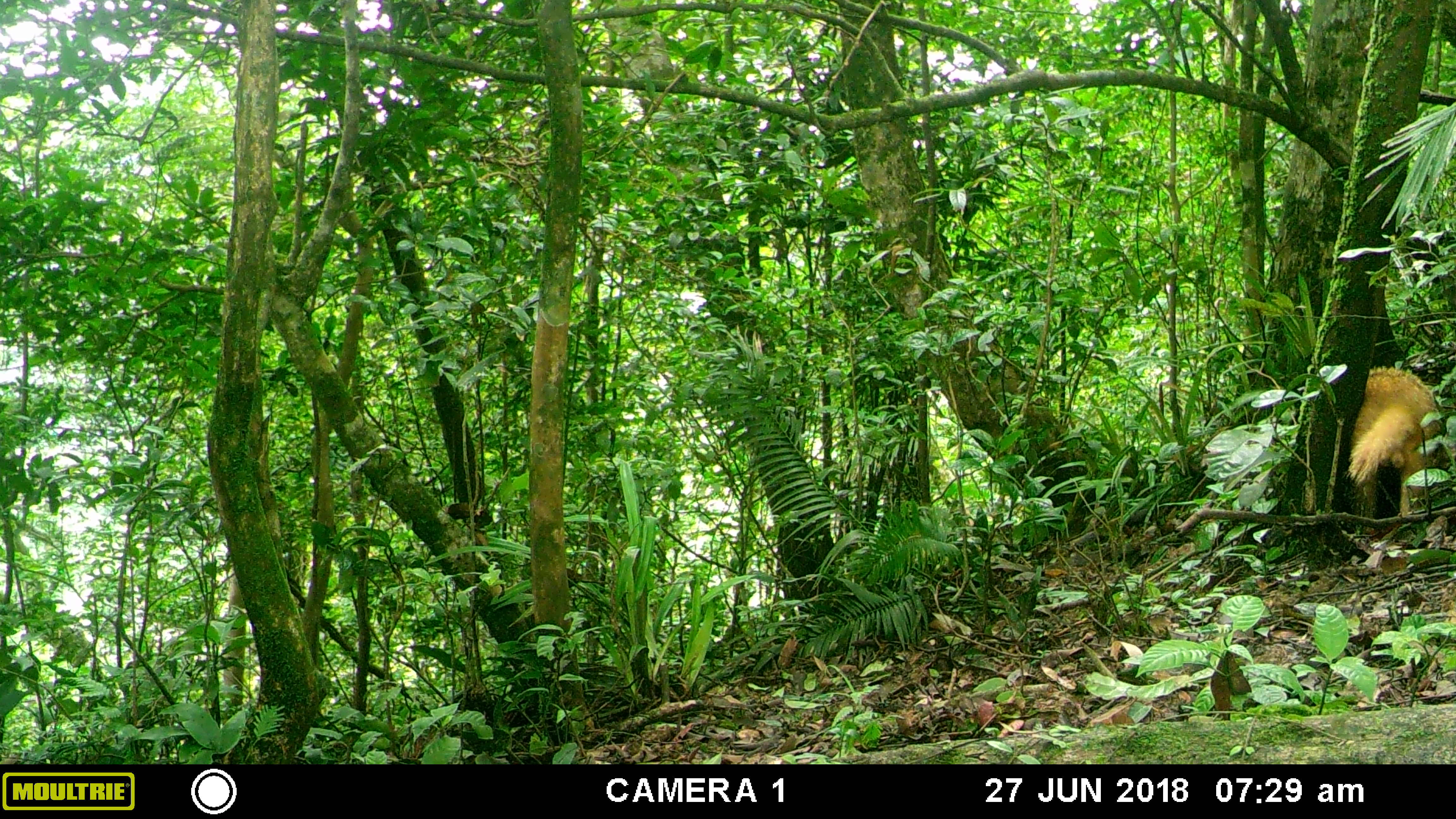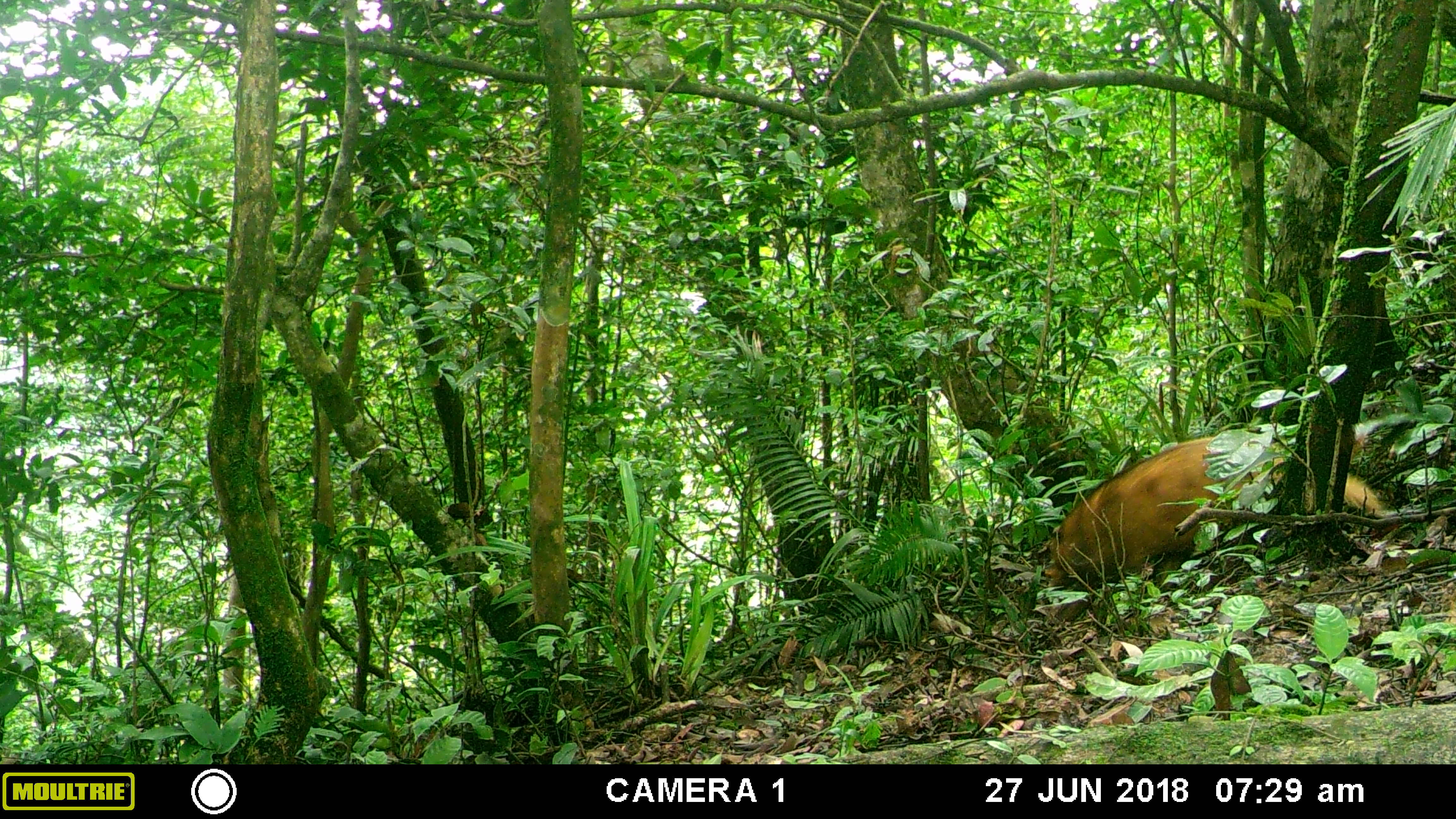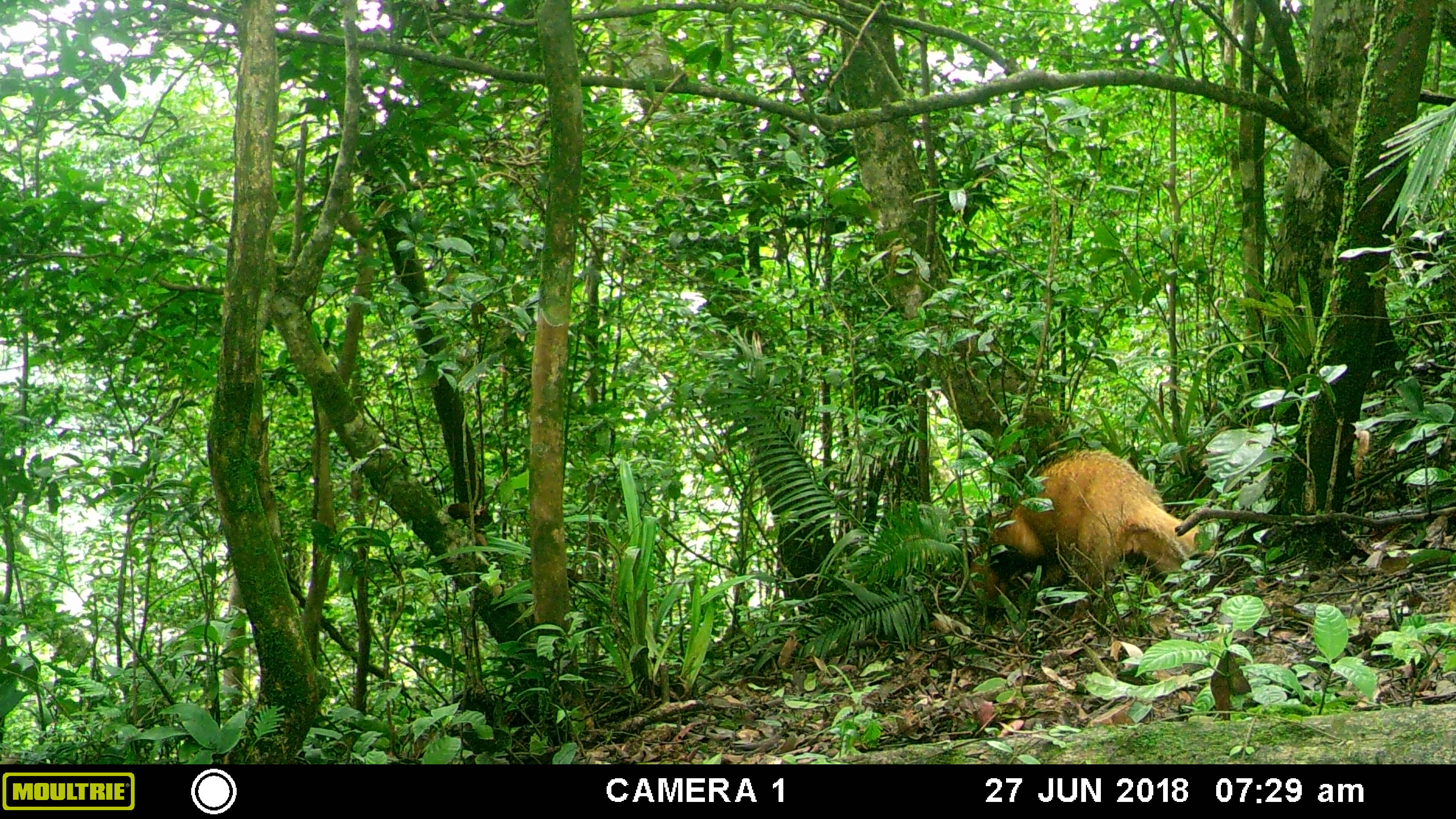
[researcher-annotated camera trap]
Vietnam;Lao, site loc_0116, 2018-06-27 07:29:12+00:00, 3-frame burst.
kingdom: Animalia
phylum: Chordata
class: Mammalia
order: Carnivora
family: Mustelidae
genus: Arctonyx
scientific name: Arctonyx collaris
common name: hog badger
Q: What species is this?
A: Hog badger (Arctonyx collaris).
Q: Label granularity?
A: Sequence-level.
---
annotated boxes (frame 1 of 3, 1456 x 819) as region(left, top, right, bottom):
hog badger: region(1347, 364, 1442, 518)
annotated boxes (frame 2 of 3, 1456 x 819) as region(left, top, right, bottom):
hog badger: region(1042, 435, 1385, 624)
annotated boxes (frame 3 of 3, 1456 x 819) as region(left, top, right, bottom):
hog badger: region(969, 448, 1215, 617)